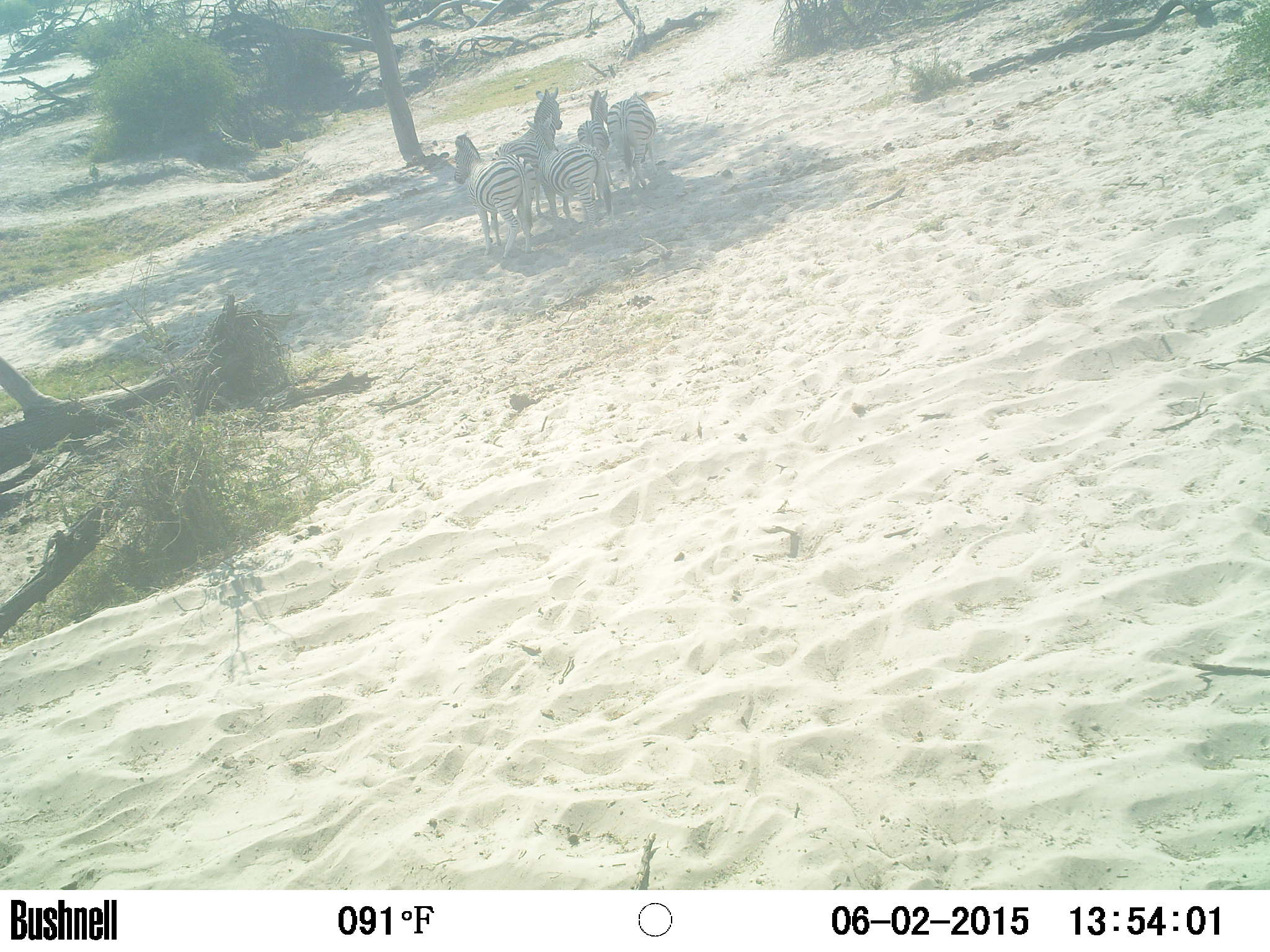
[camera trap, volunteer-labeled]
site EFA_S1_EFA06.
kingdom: Animalia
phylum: Chordata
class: Mammalia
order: Perissodactyla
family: Equidae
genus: Equus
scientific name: Equus quagga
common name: plains zebra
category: zebraplains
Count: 4.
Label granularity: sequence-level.